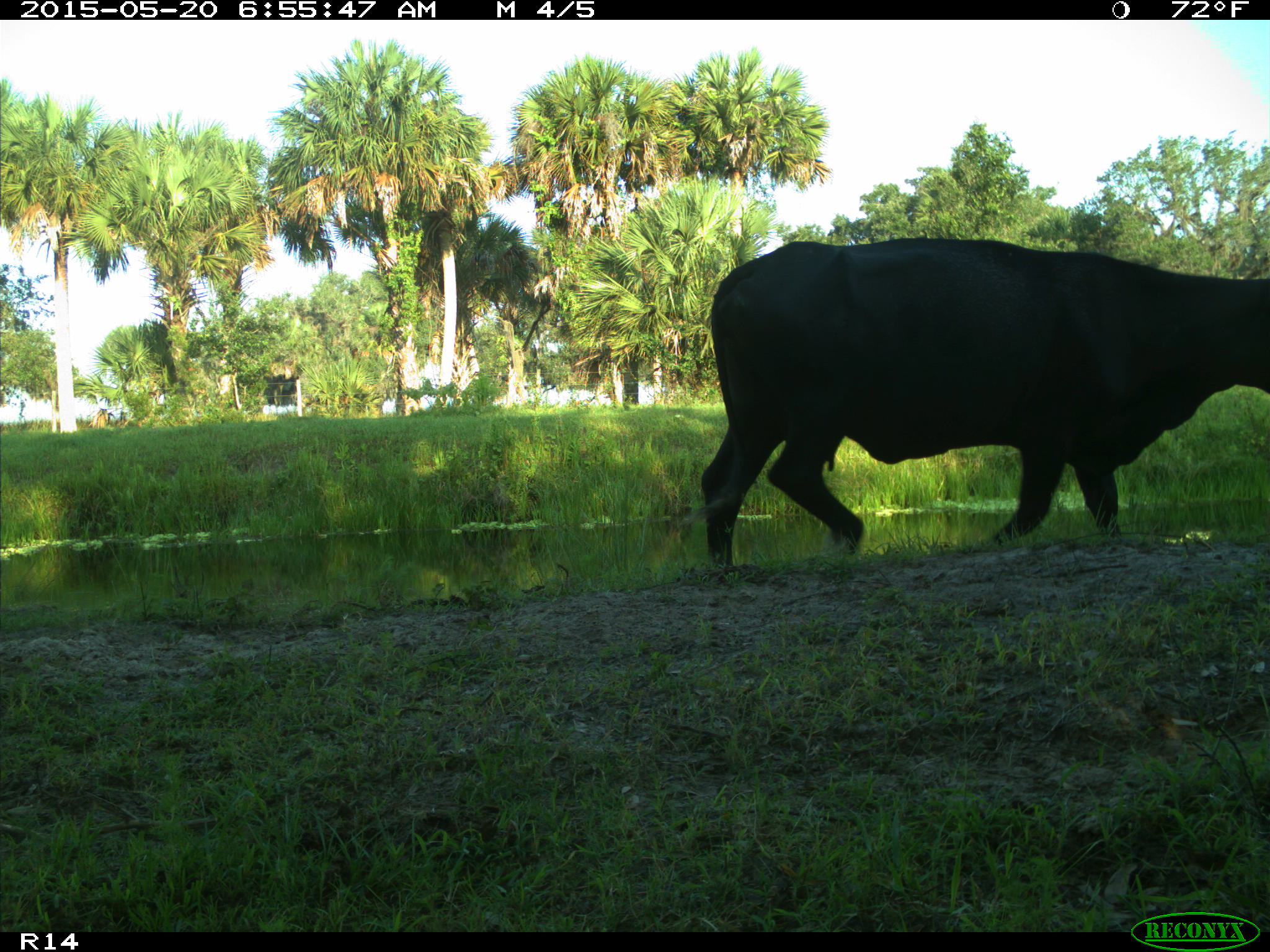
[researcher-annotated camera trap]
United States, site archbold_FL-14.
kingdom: Animalia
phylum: Chordata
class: Mammalia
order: Artiodactyla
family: Bovidae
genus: Bos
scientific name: Bos taurus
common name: domestic cow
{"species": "Bos taurus (domestic cow)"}